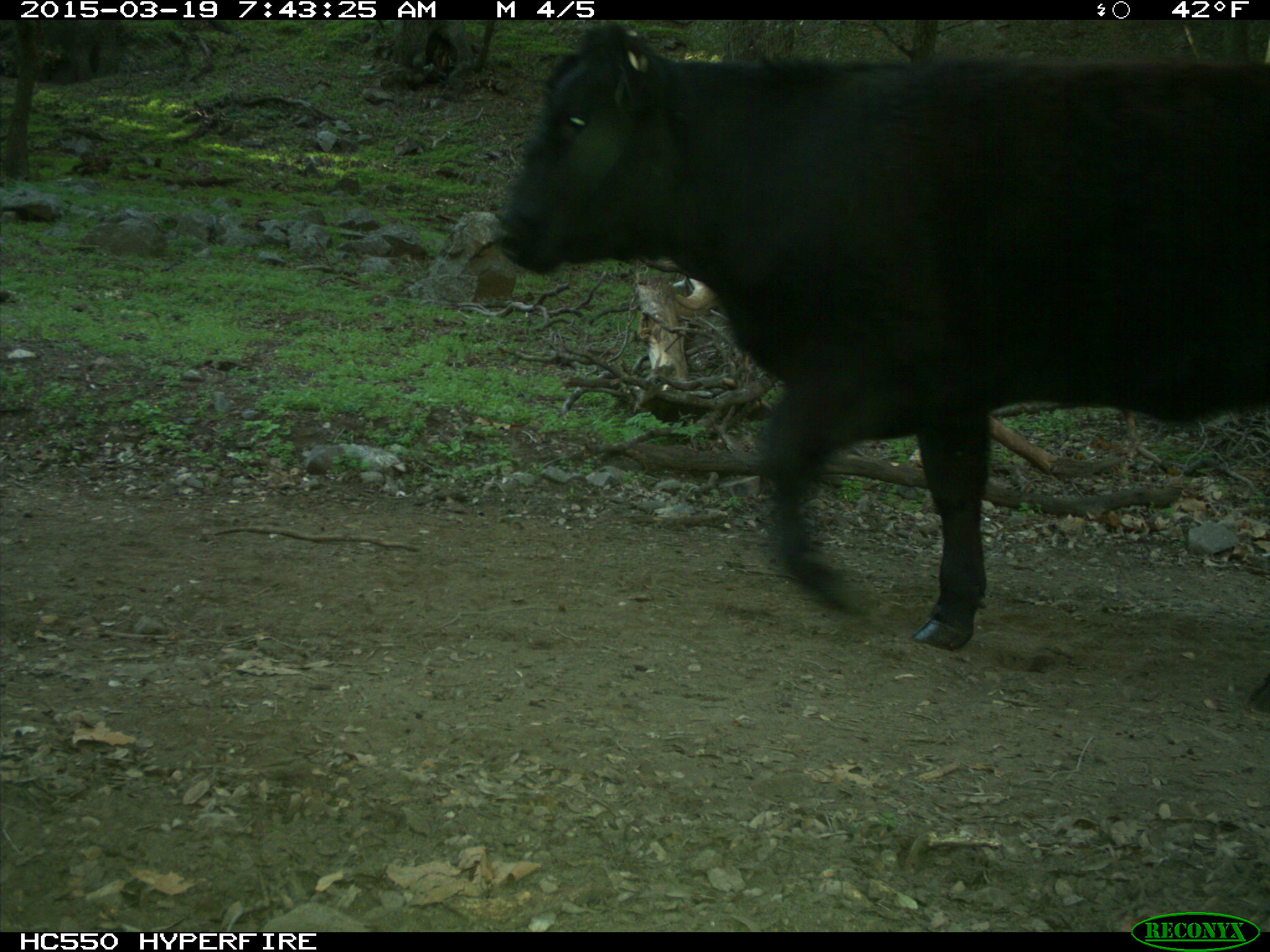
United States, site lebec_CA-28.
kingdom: Animalia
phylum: Chordata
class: Mammalia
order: Artiodactyla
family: Bovidae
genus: Bos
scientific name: Bos taurus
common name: domestic cow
Bos taurus (domestic cow).